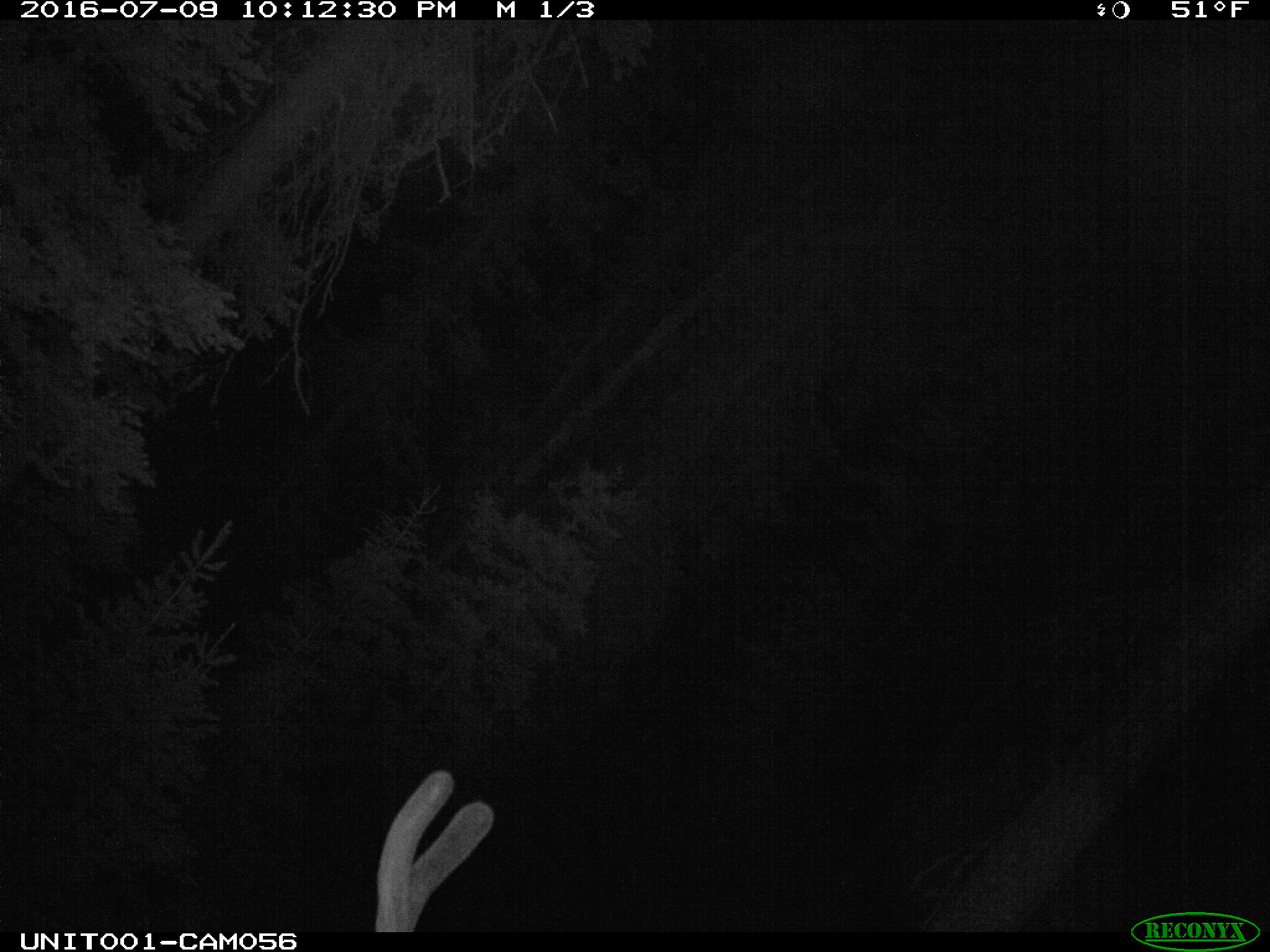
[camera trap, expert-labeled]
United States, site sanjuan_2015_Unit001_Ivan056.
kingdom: Animalia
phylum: Chordata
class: Mammalia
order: Artiodactyla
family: Cervidae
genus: Cervus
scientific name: Cervus elaphus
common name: red deer